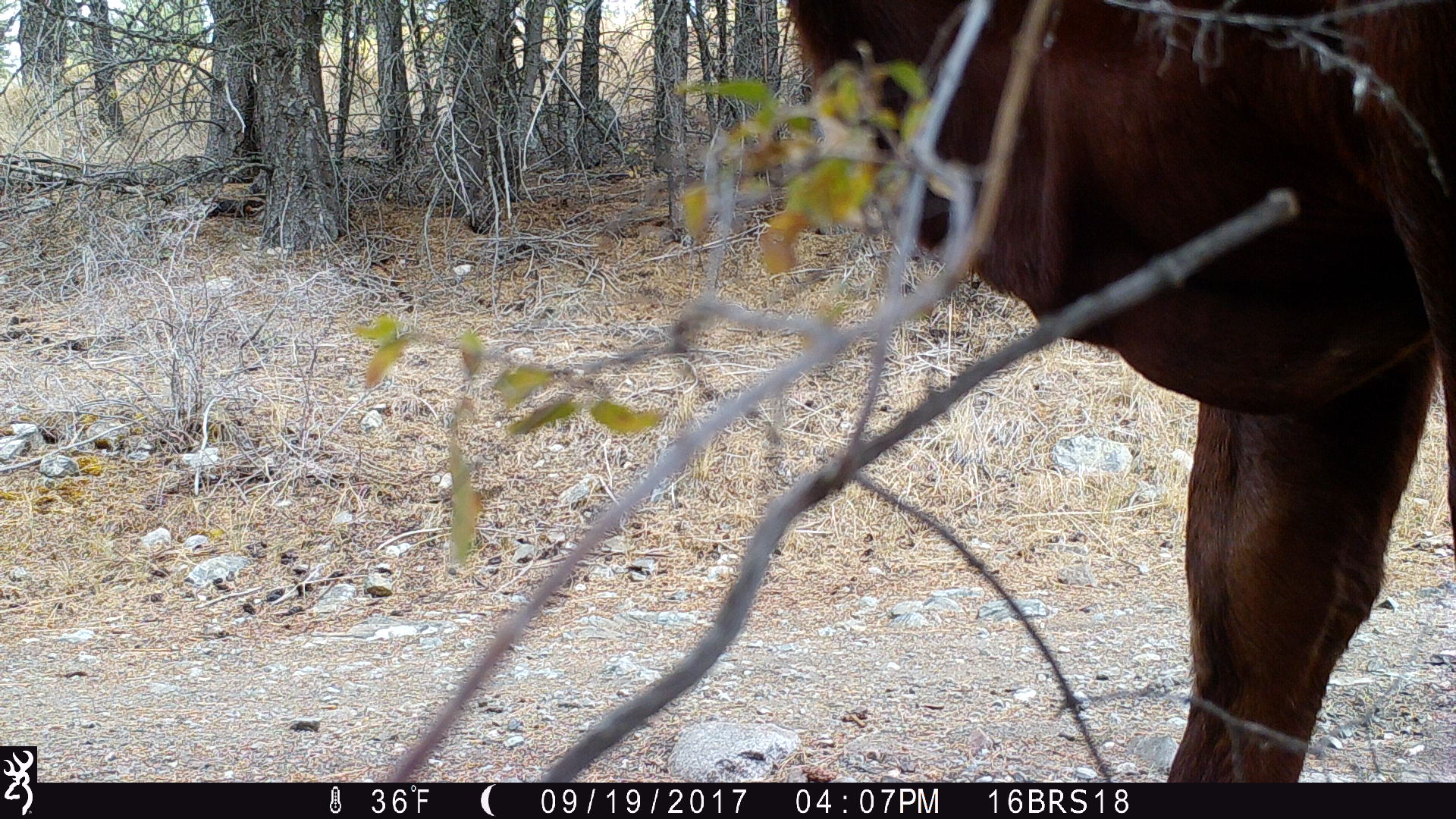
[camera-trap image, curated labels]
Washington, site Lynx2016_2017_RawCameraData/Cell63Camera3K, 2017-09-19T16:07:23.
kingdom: Animalia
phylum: Chordata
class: Mammalia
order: Artiodactyla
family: Bovidae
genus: Bos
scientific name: Bos taurus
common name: domestic cattle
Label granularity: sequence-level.